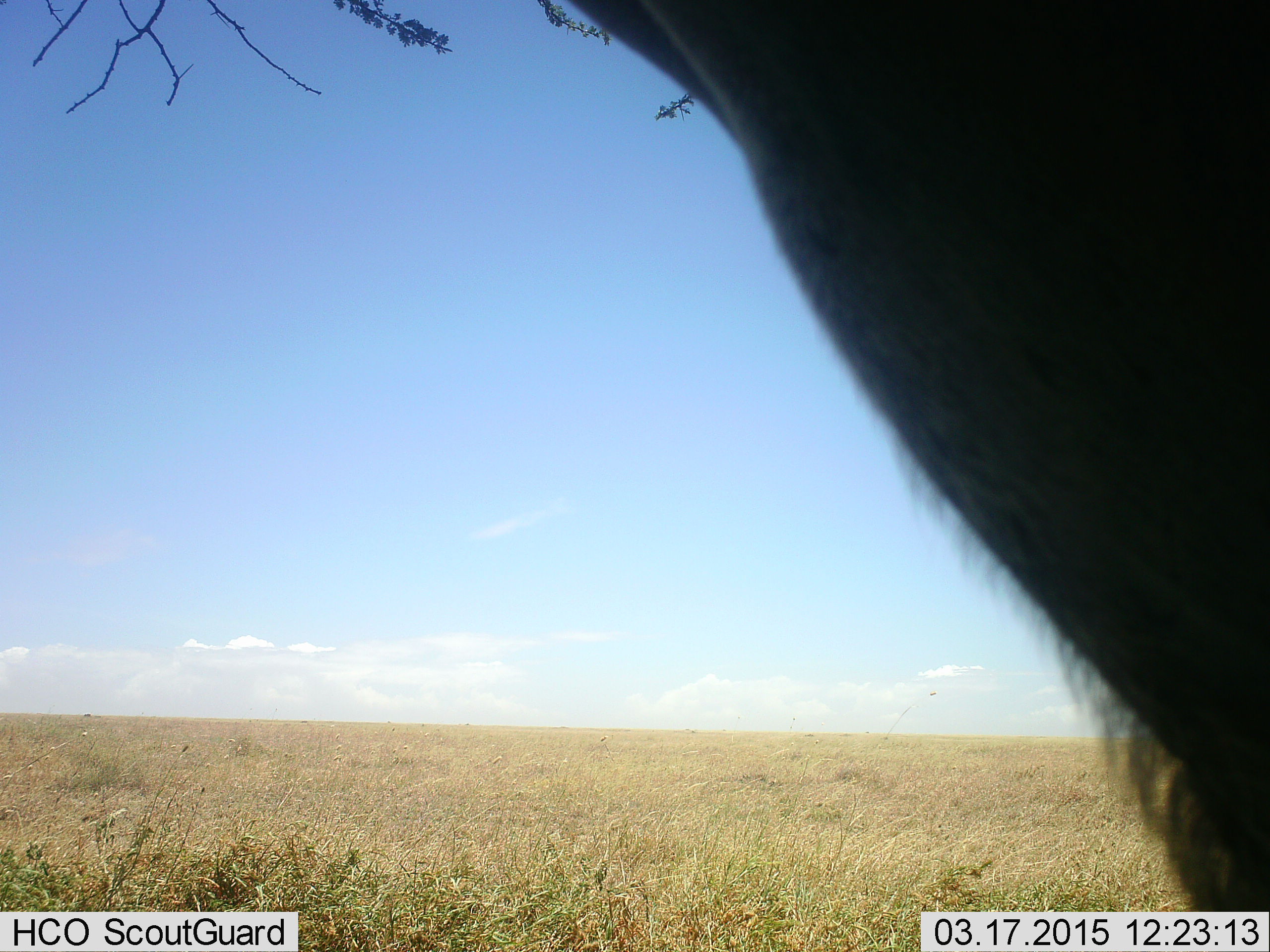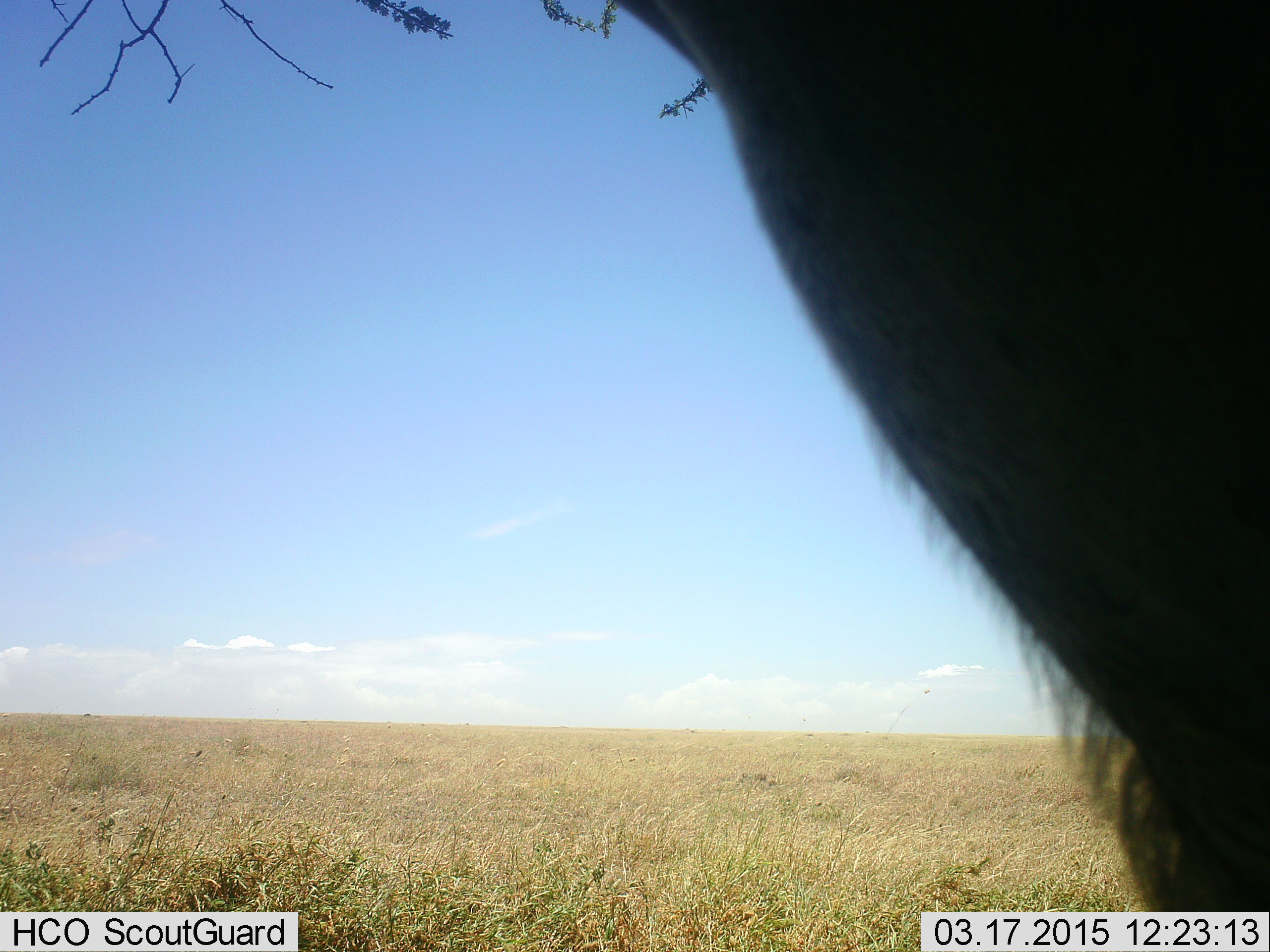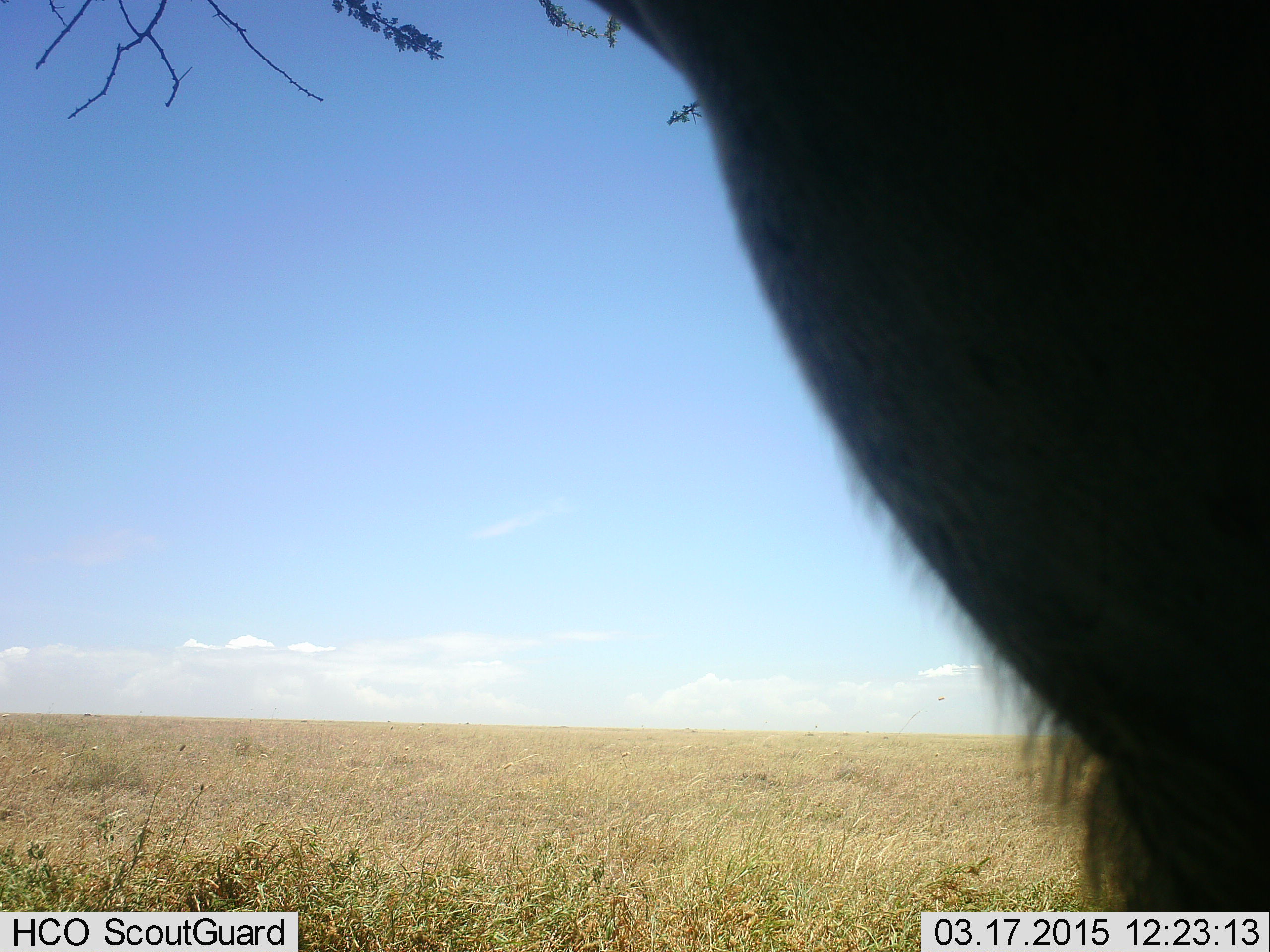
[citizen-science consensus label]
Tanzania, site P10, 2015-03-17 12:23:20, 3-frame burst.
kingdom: Animalia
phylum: Chordata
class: Mammalia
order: Artiodactyla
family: Bovidae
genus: Connochaetes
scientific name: Connochaetes taurinus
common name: blue wildebeest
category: wildebeest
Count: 1.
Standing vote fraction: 100%.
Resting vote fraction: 0%.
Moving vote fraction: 0%.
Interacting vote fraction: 0%.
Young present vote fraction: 0%.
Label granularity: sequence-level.